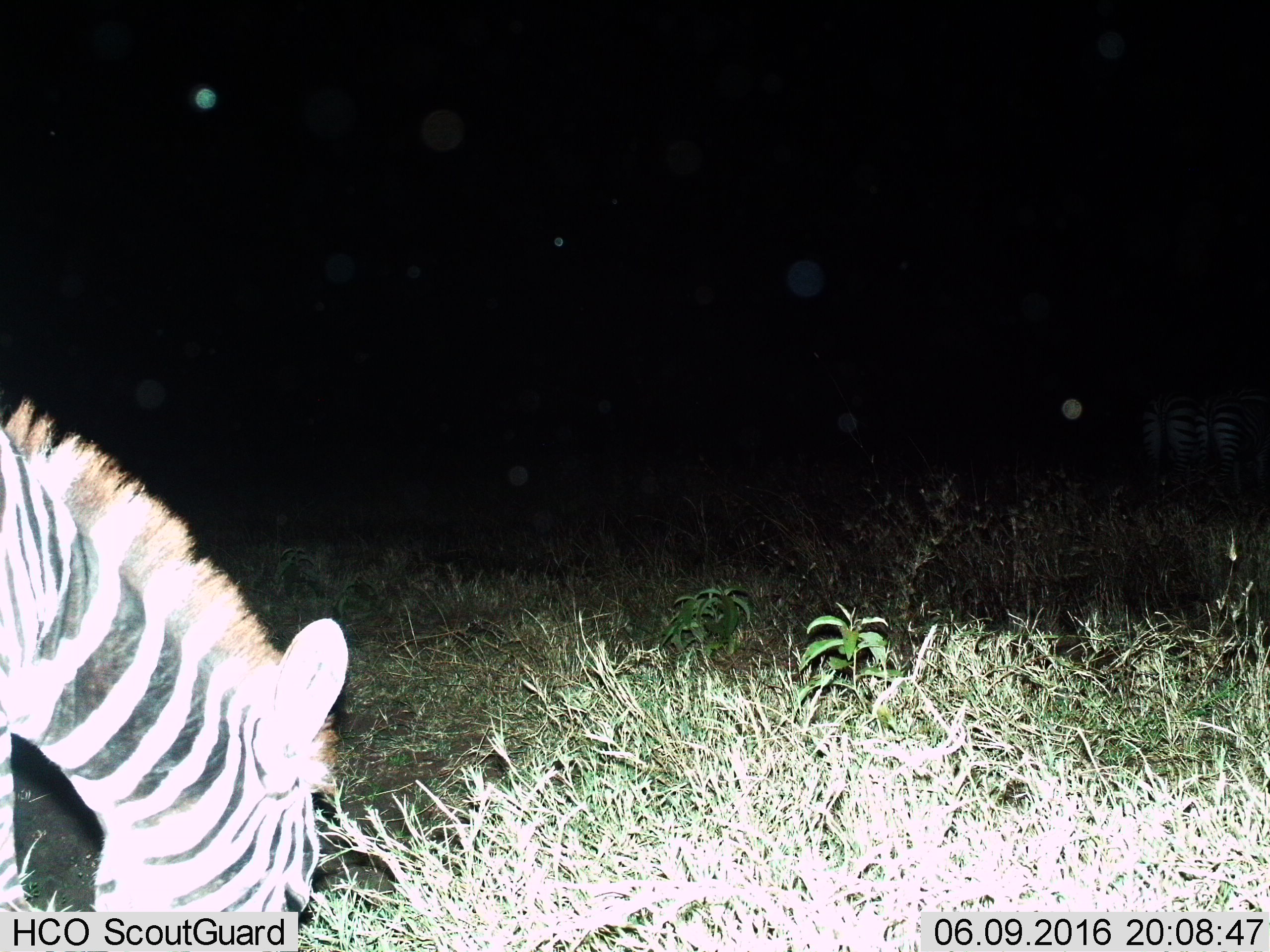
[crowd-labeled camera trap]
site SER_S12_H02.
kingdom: Animalia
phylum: Chordata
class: Mammalia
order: Perissodactyla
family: Equidae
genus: Equus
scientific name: Equus quagga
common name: plains zebra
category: zebraplains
Zebraplains (plains zebra) (Equus quagga), count 3. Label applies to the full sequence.